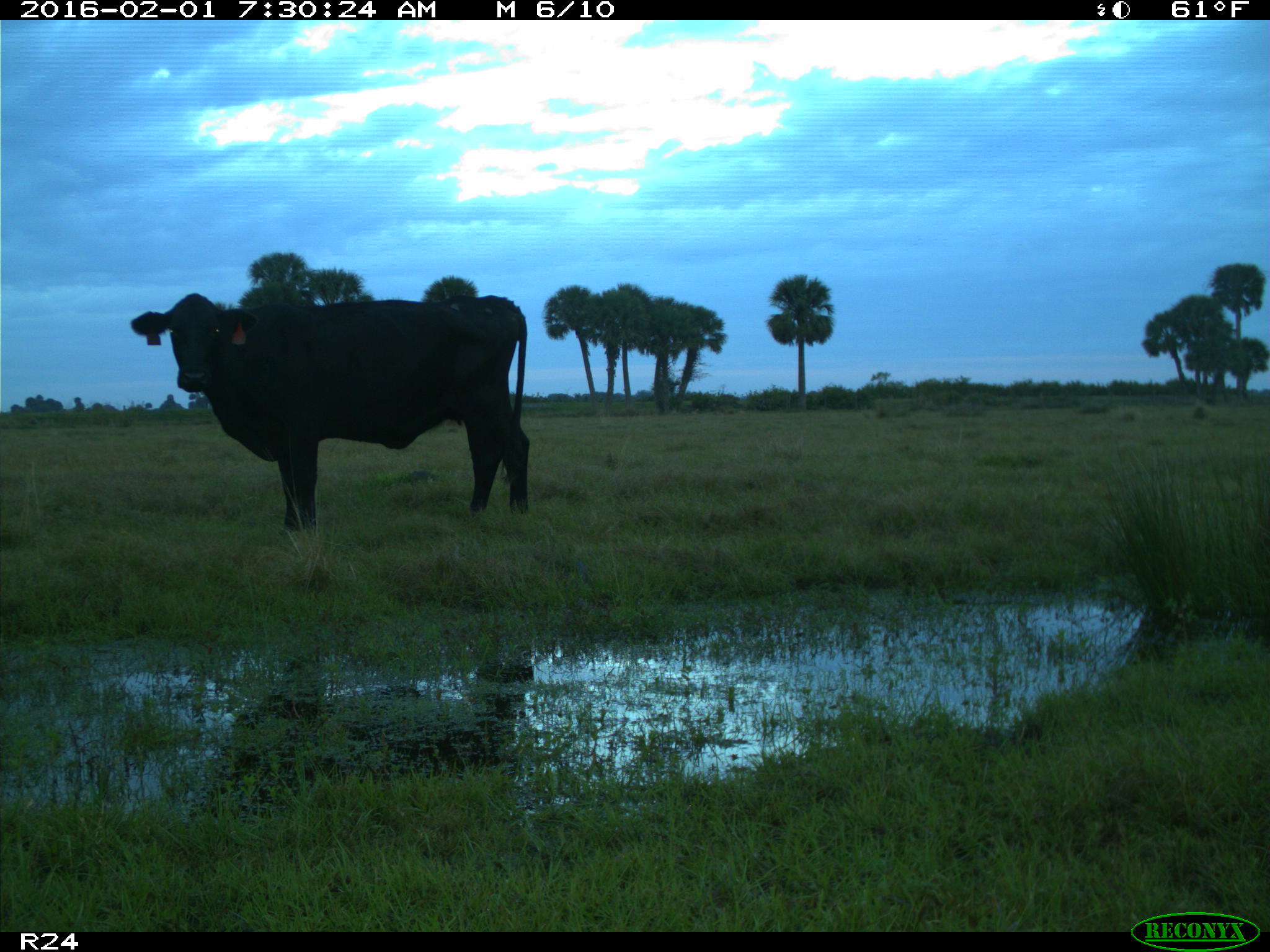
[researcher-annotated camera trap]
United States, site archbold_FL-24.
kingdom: Animalia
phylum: Chordata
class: Mammalia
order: Artiodactyla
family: Bovidae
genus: Bos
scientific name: Bos taurus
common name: domestic cow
Bos taurus (domestic cow).